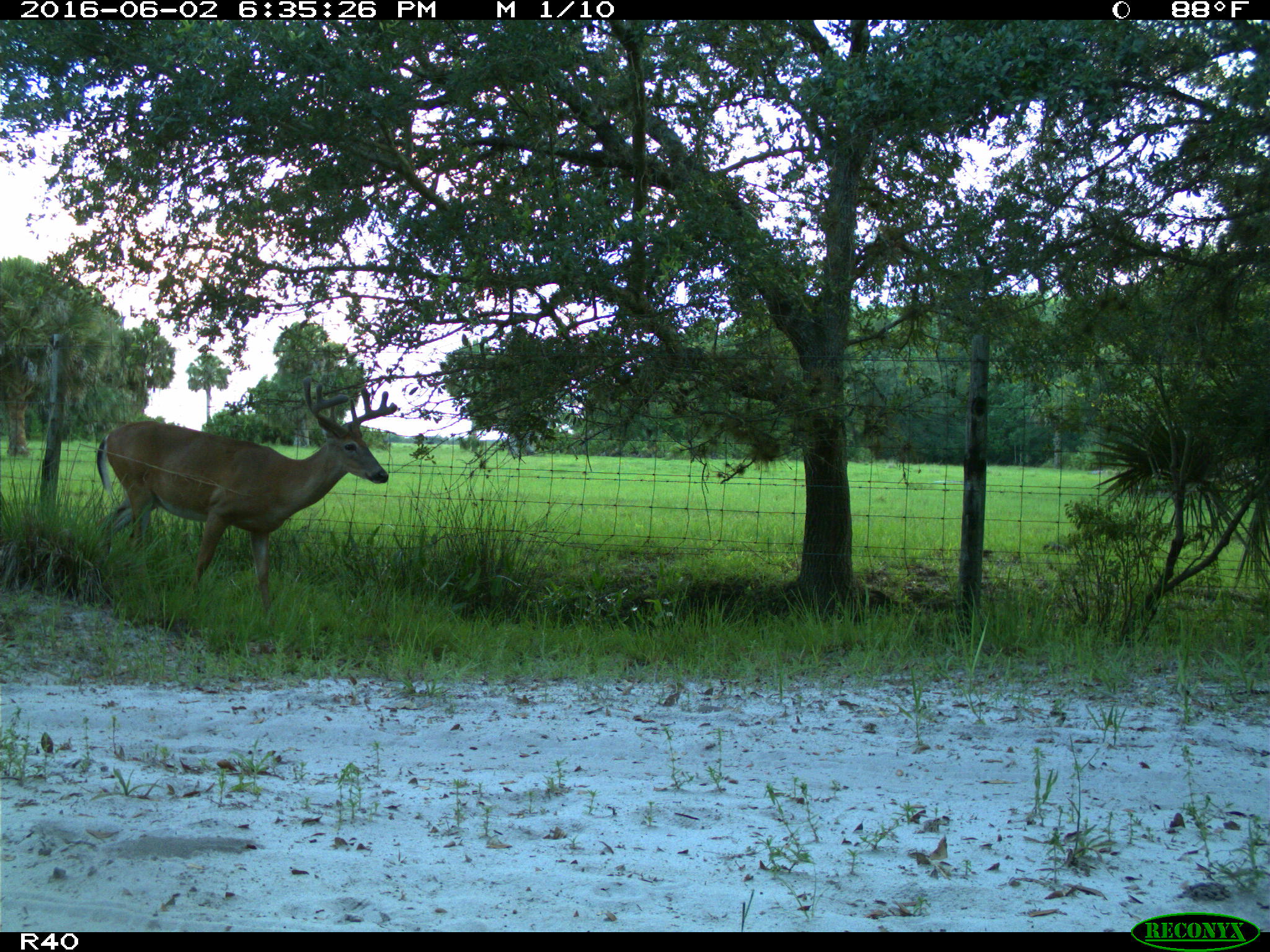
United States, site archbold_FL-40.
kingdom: Animalia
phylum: Chordata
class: Mammalia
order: Artiodactyla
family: Cervidae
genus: Odocoileus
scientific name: Odocoileus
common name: deer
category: unidentified deer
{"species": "unidentified deer (deer) (Odocoileus)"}